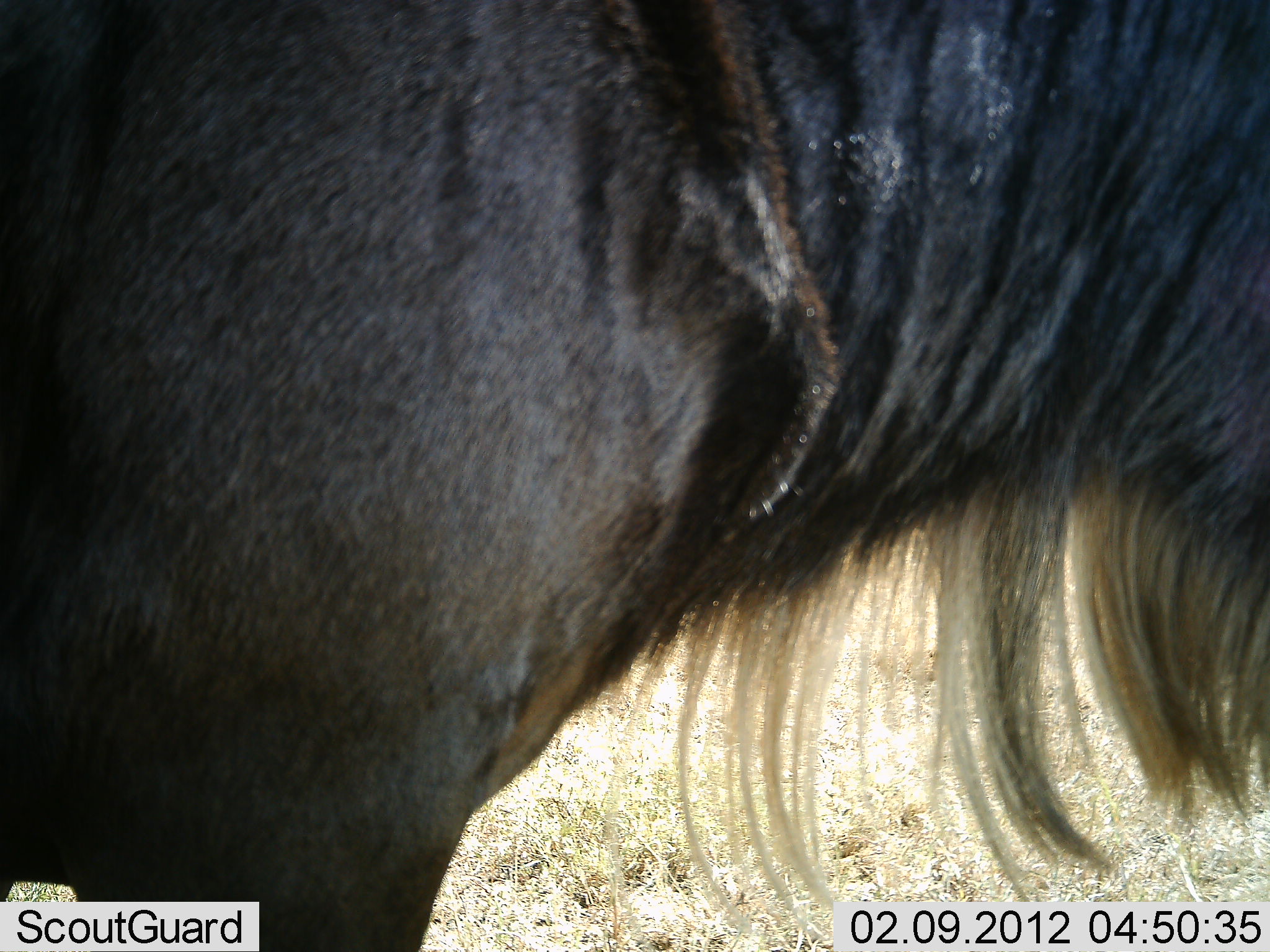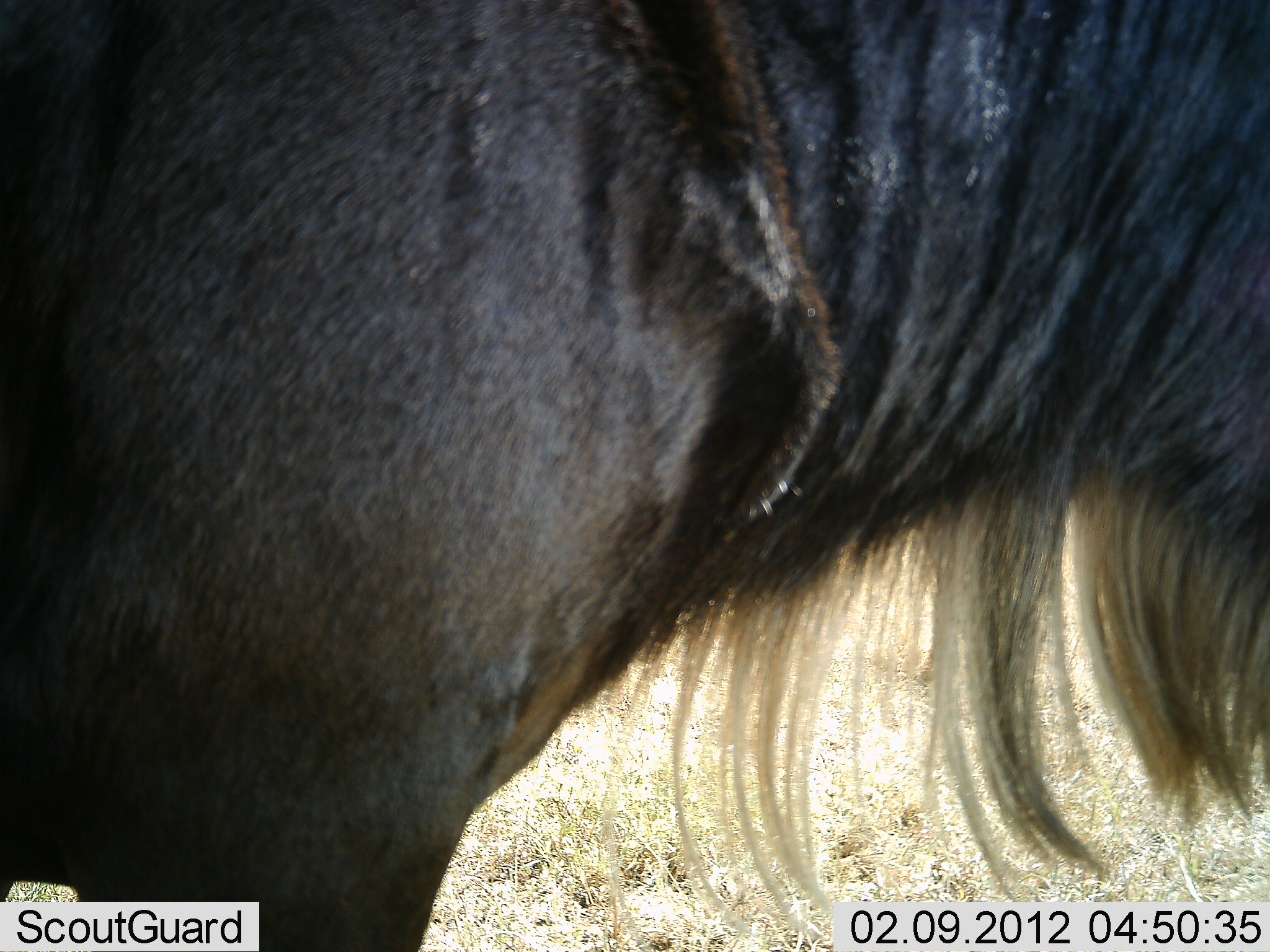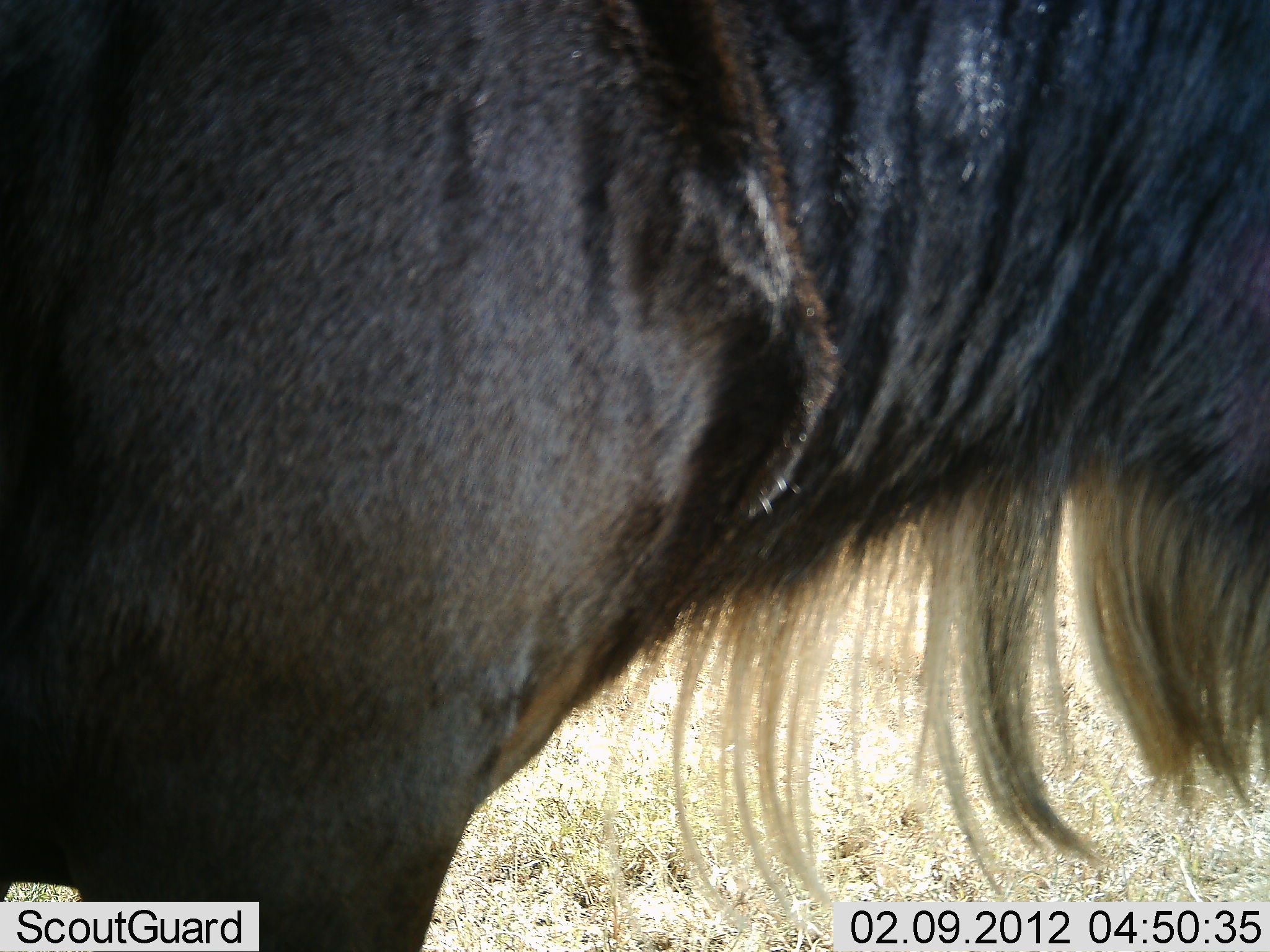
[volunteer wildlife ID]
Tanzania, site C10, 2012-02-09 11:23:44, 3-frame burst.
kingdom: Animalia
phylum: Chordata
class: Mammalia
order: Artiodactyla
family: Bovidae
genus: Connochaetes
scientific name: Connochaetes taurinus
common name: blue wildebeest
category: wildebeest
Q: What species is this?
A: Wildebeest (blue wildebeest) (Connochaetes taurinus).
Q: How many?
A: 1.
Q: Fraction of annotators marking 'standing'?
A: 100%.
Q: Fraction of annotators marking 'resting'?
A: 0%.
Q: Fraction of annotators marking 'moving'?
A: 0%.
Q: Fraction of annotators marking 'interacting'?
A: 0%.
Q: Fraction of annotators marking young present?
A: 0%.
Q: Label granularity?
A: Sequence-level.